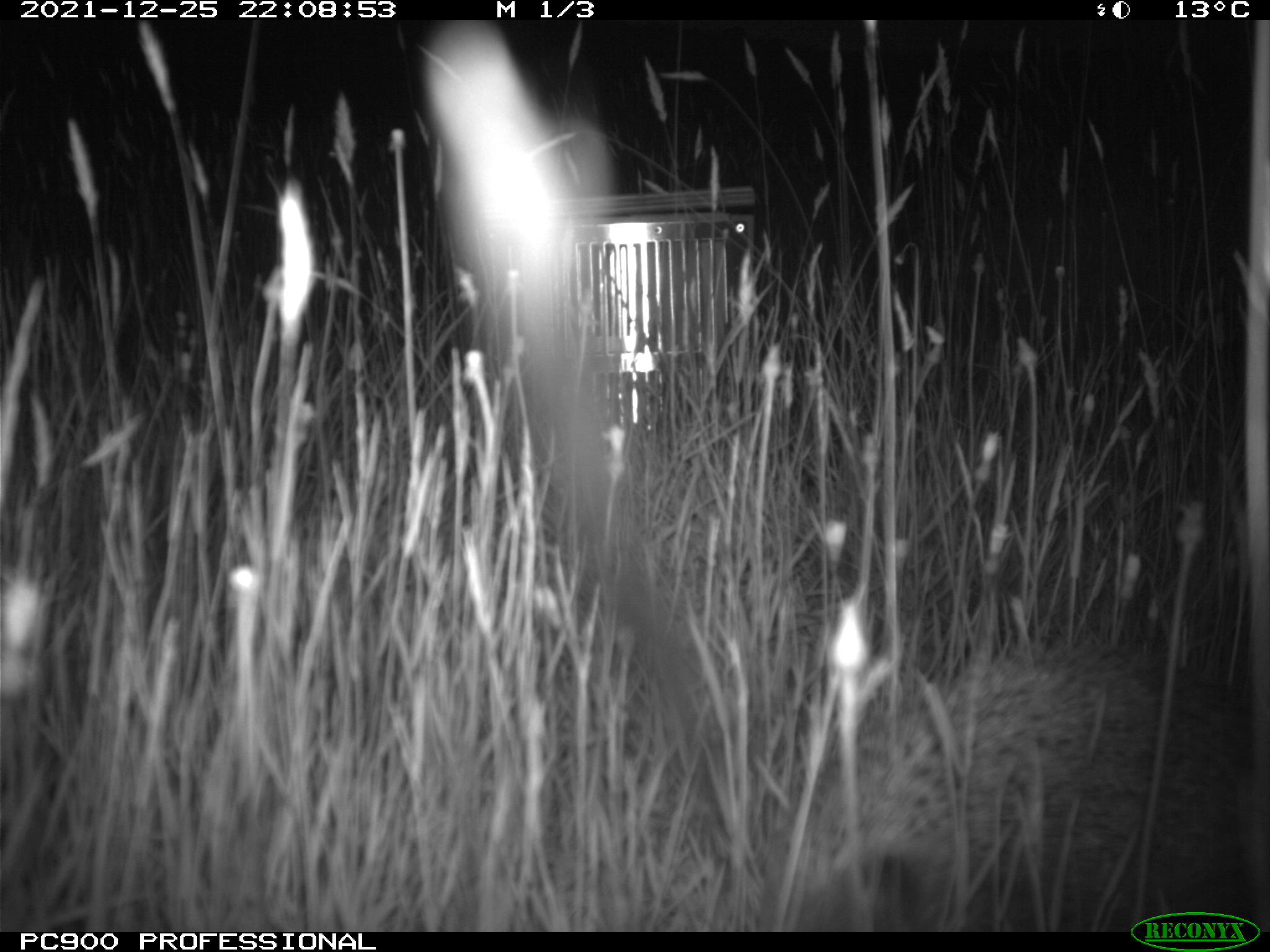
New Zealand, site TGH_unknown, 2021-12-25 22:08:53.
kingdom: Animalia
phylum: Chordata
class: Mammalia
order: Eulipotyphla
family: Erinaceidae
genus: Erinaceus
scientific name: Erinaceus europaeus europaeus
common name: european hedgehog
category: hedgehog